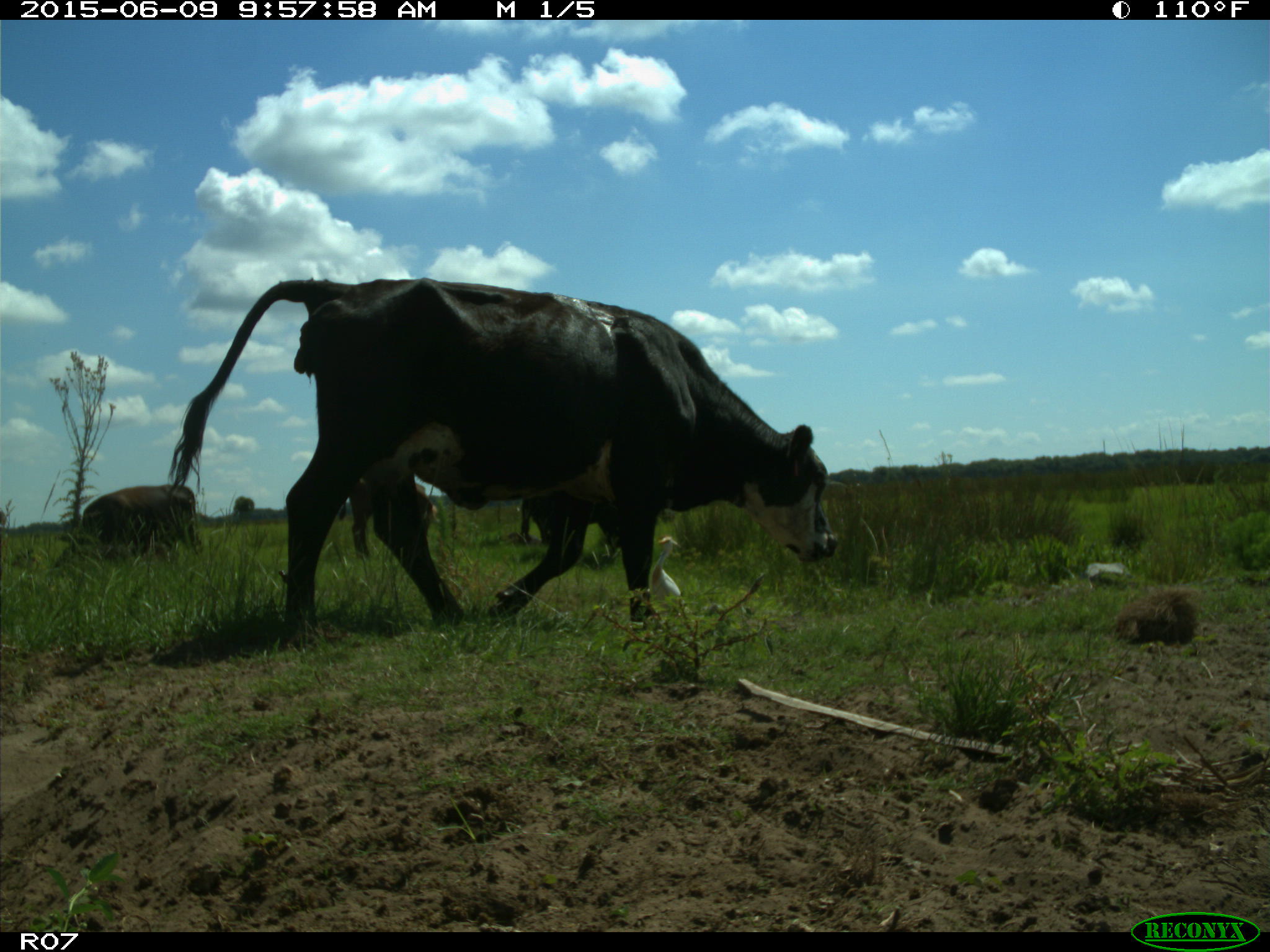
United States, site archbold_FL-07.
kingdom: Animalia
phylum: Chordata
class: Mammalia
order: Artiodactyla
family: Bovidae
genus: Bos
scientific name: Bos taurus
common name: domestic cow